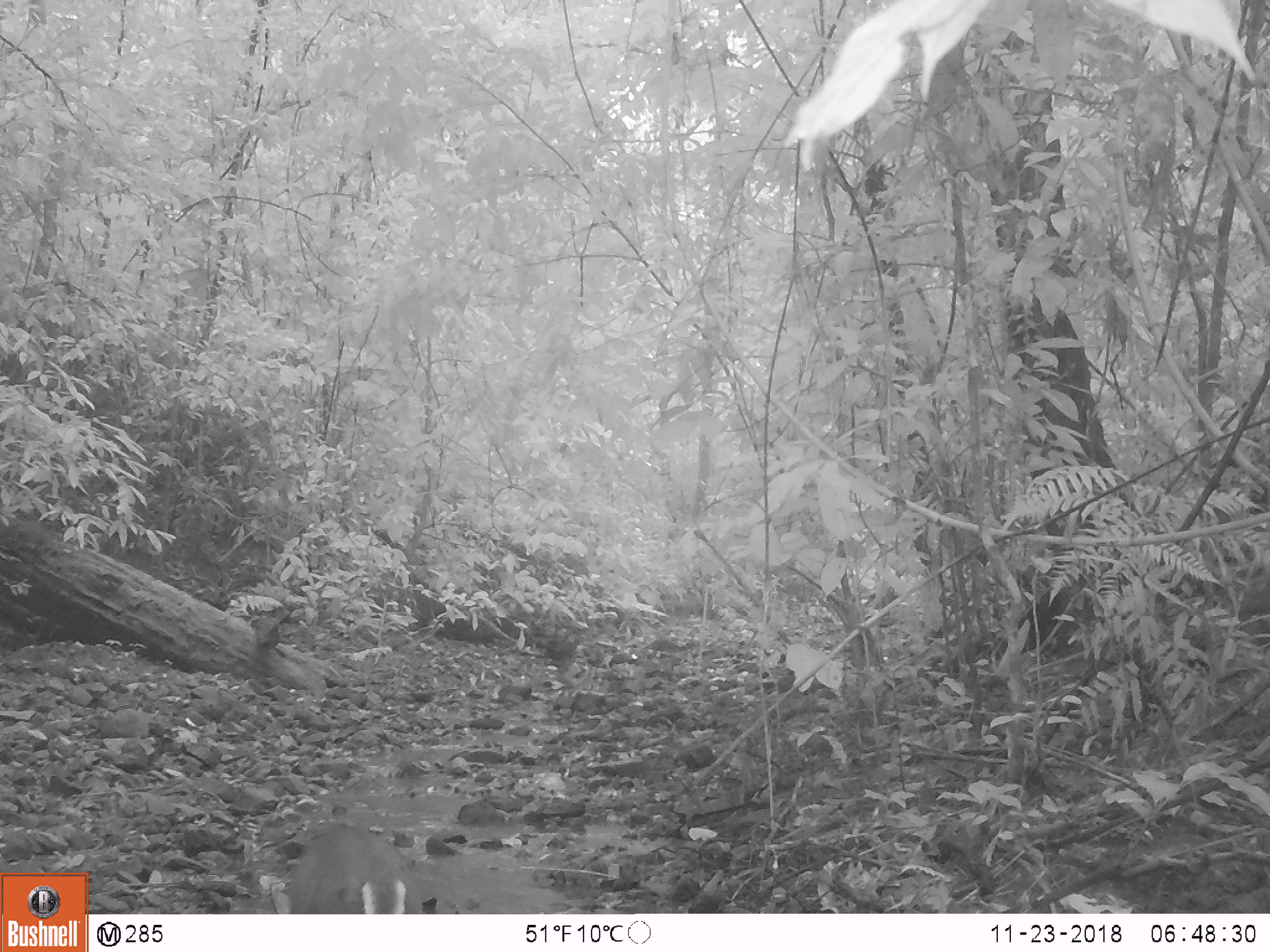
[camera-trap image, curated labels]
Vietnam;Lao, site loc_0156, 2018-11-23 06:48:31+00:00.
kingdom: Animalia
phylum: Chordata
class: Mammalia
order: Artiodactyla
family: Cervidae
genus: Muntiacus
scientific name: Muntiacus rooseveltorum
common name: roosevelt's muntjac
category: roosevelts muntjac group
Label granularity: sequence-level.